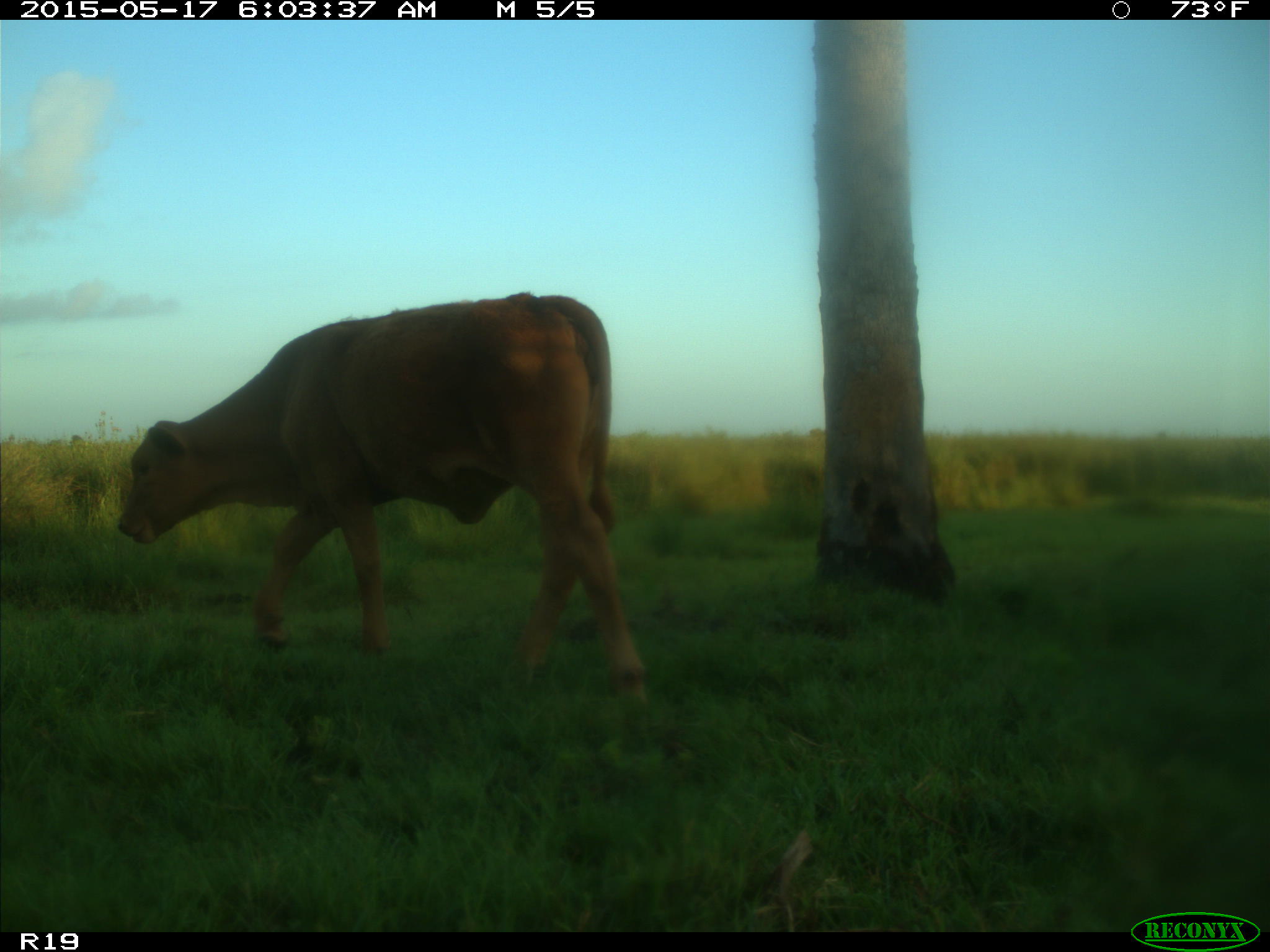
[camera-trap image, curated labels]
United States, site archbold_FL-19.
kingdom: Animalia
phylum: Chordata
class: Mammalia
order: Artiodactyla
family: Bovidae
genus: Bos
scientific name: Bos taurus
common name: domestic cow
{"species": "Bos taurus (domestic cow)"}